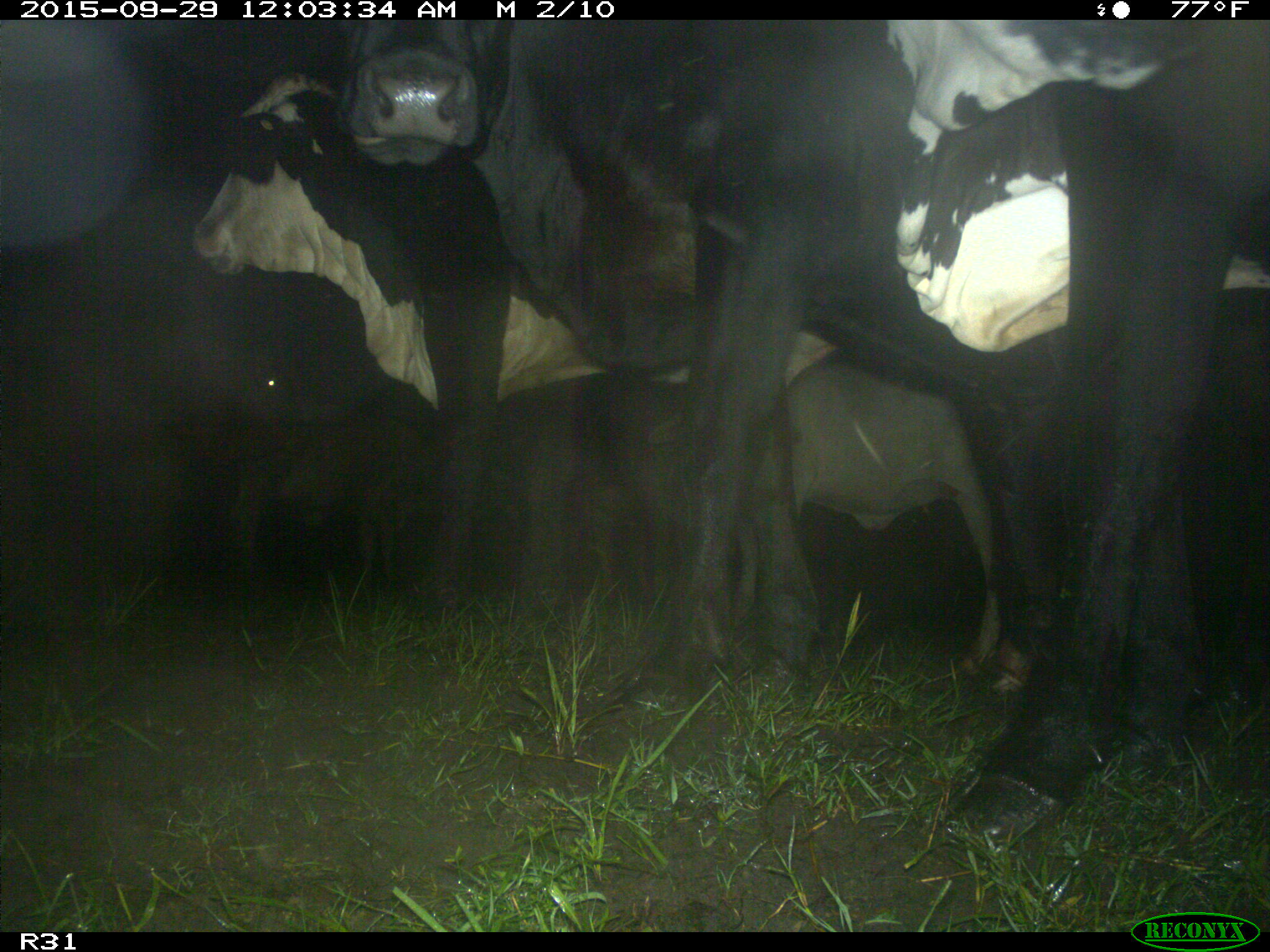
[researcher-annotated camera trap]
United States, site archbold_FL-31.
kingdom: Animalia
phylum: Chordata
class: Mammalia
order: Artiodactyla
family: Bovidae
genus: Bos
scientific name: Bos taurus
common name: domestic cow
Bos taurus (domestic cow).